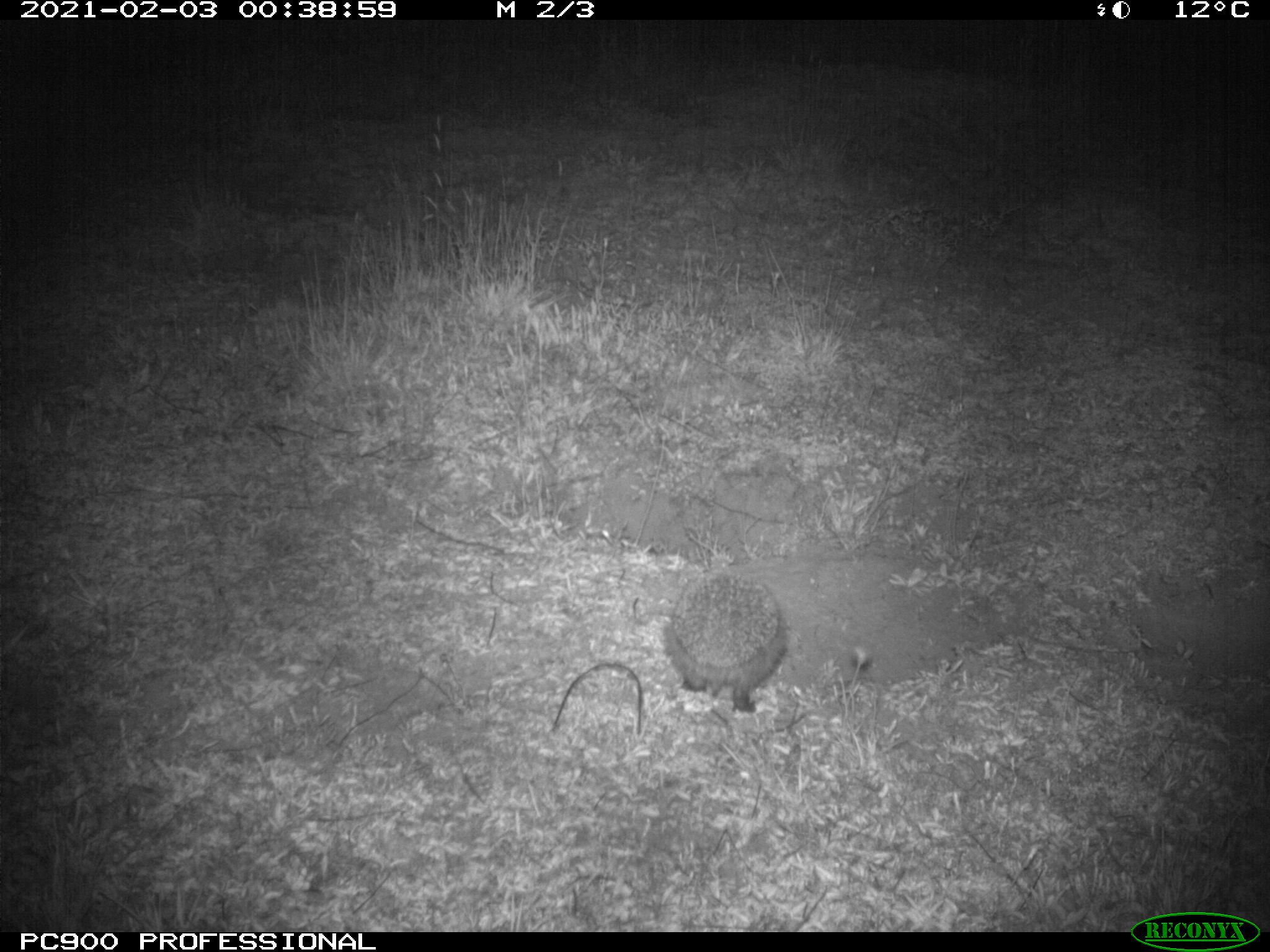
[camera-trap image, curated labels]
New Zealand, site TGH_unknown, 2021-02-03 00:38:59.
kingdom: Animalia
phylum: Chordata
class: Mammalia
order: Eulipotyphla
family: Erinaceidae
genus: Erinaceus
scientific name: Erinaceus europaeus europaeus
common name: european hedgehog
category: hedgehog